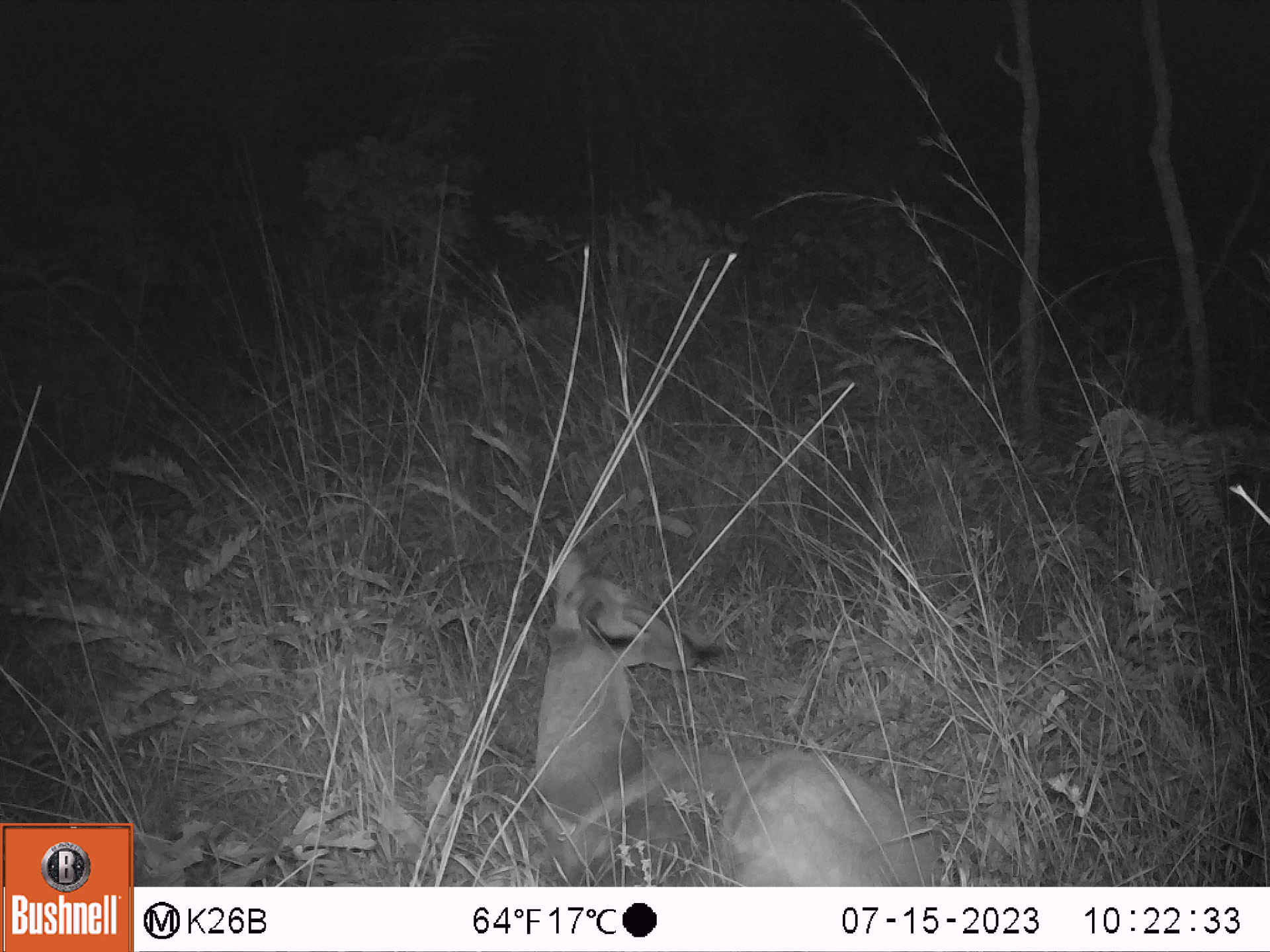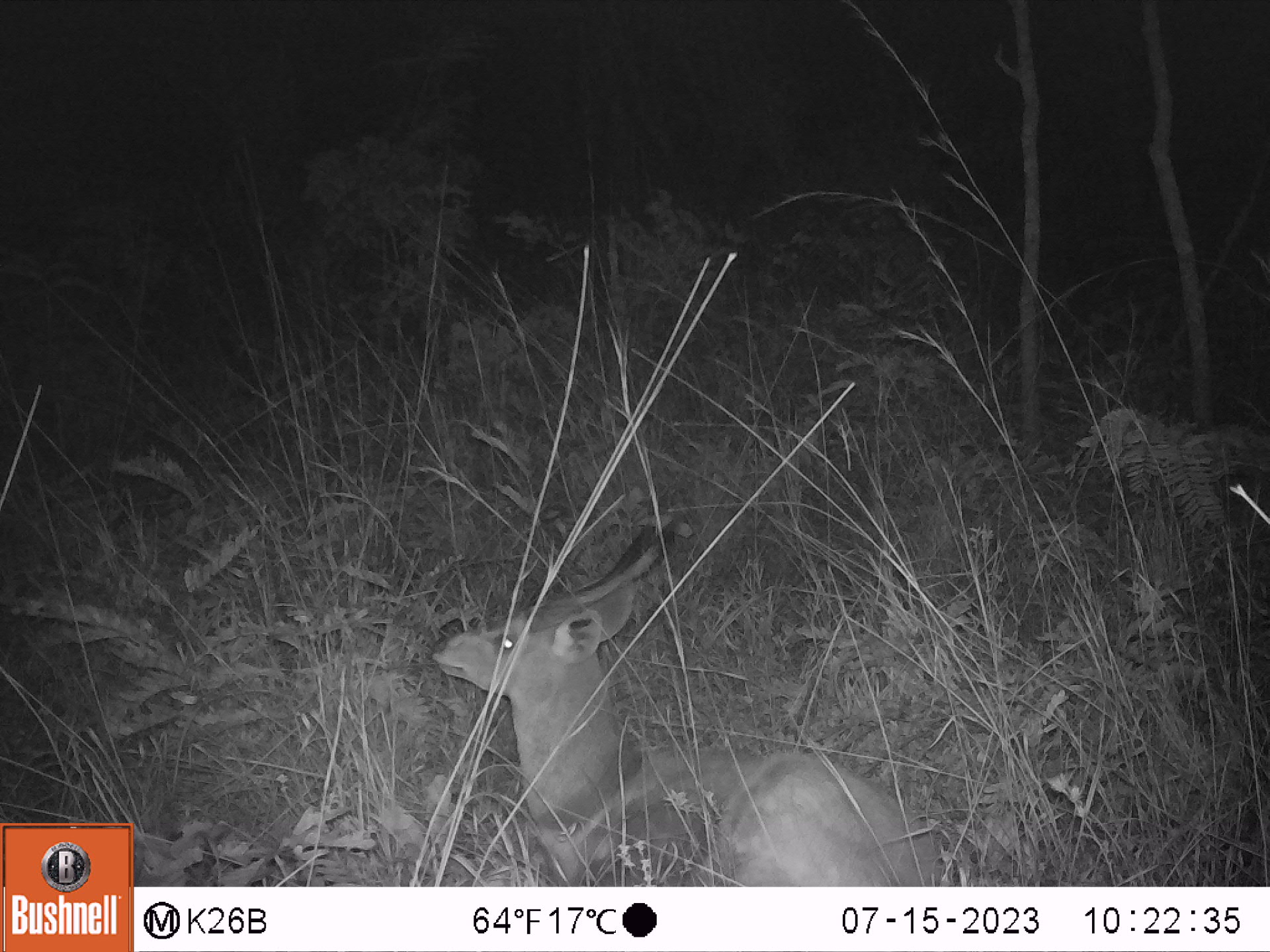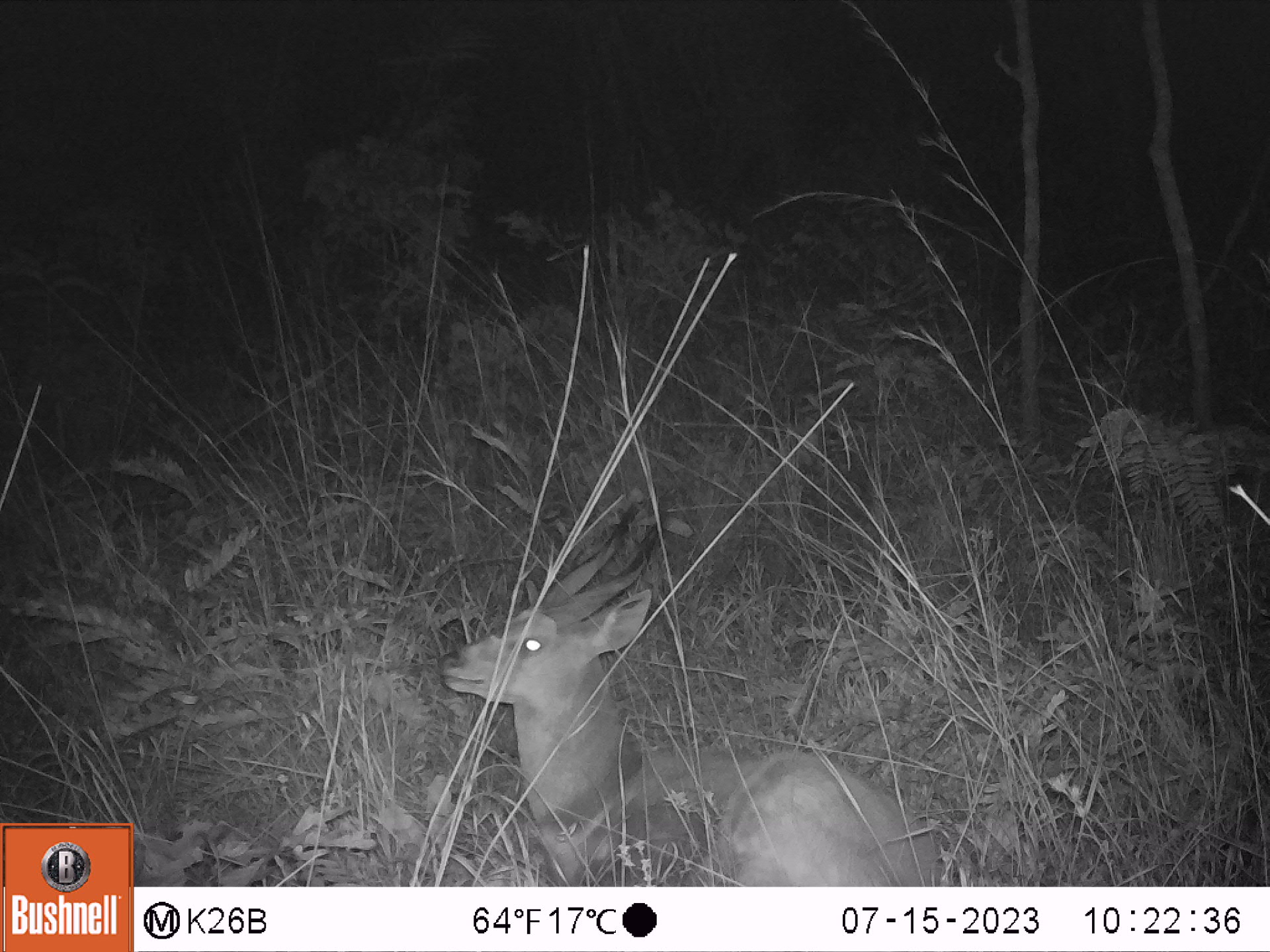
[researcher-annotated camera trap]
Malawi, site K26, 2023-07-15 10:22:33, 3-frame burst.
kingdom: Animalia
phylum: Chordata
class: Mammalia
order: Artiodactyla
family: Bovidae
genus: Tragelaphus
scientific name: Tragelaphus sylvaticus sylvaticus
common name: cape bushbuck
Cape bushbuck (Tragelaphus sylvaticus sylvaticus), count 1.